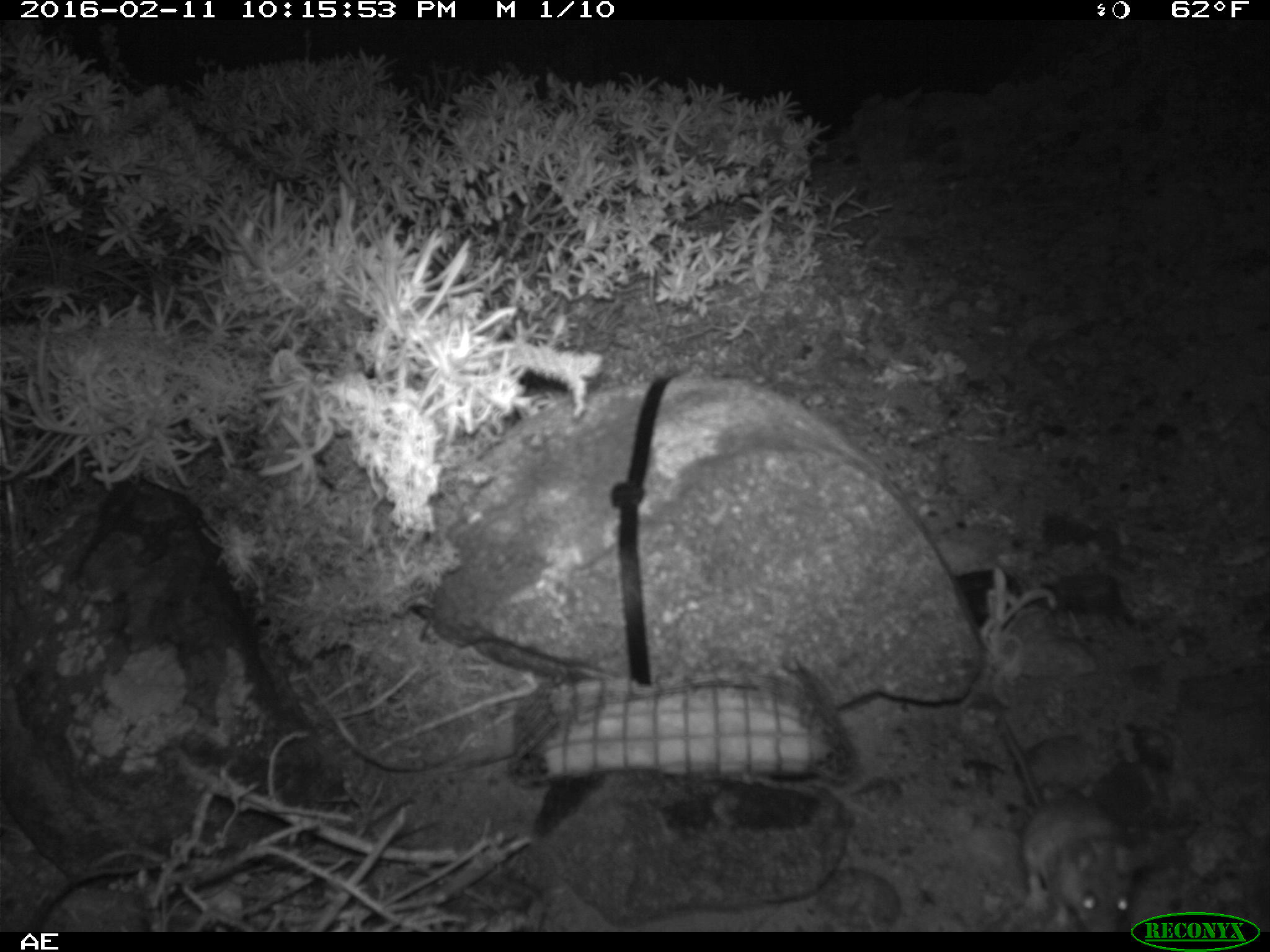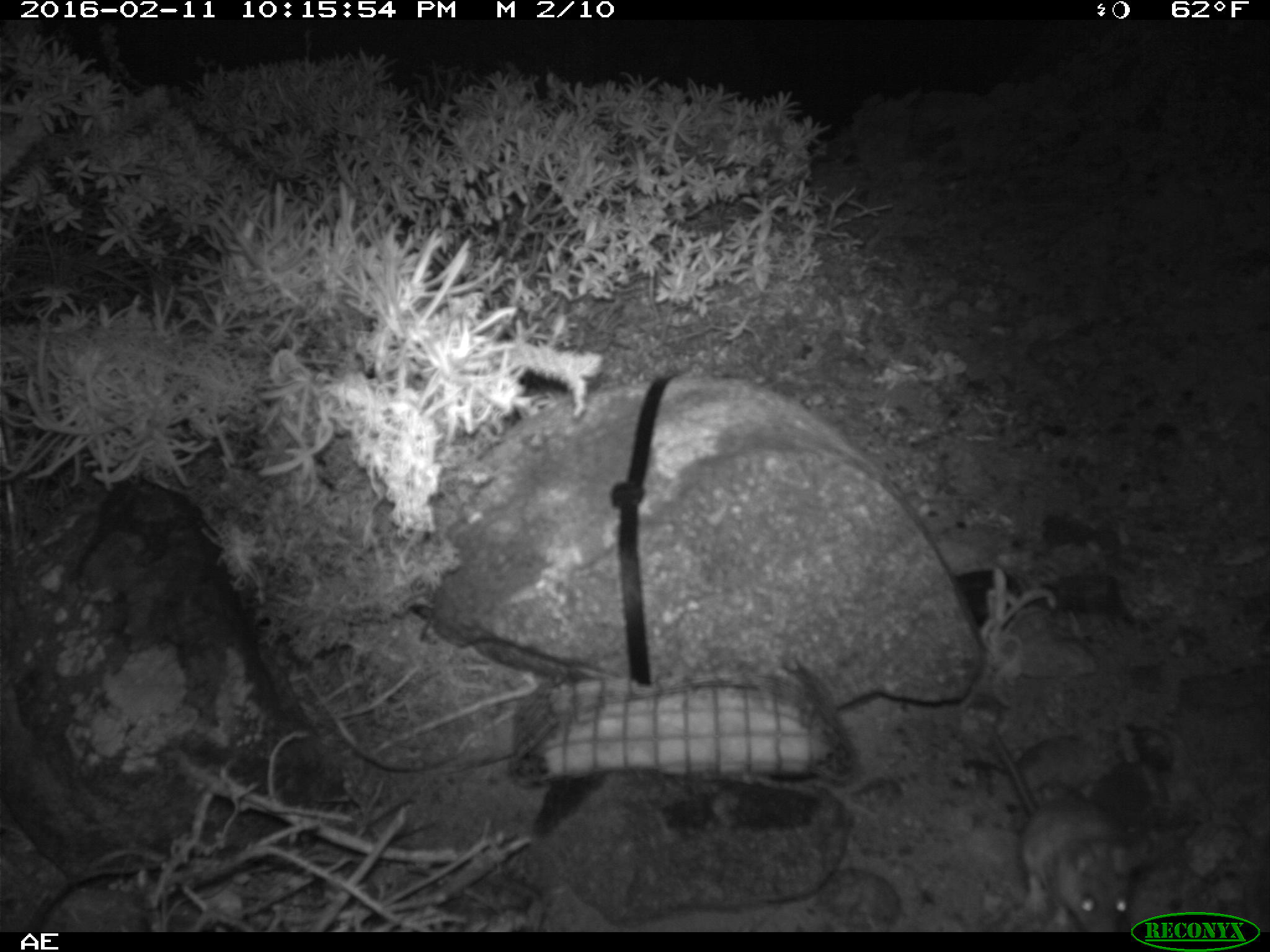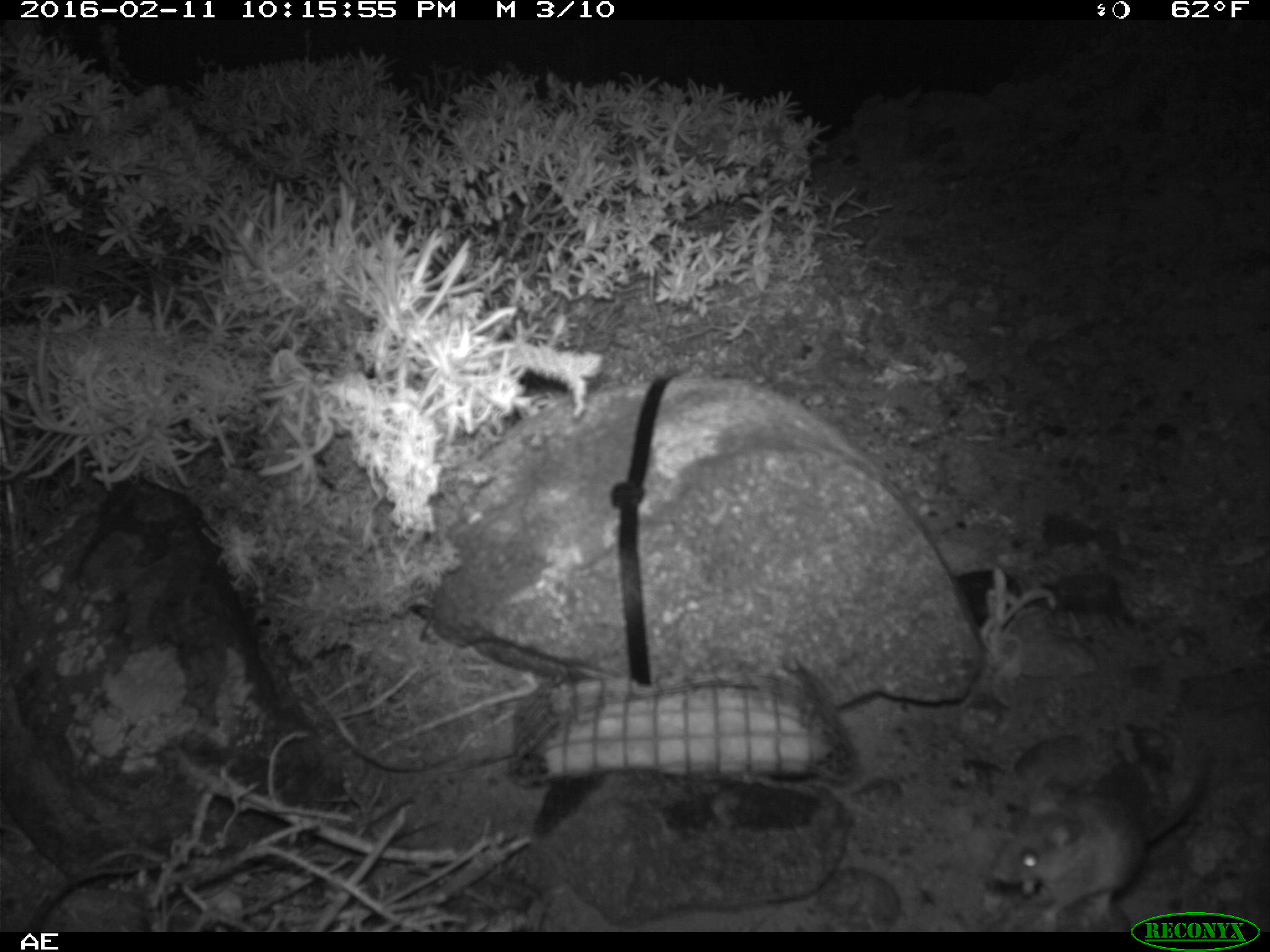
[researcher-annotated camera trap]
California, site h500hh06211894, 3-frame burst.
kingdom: Animalia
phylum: Chordata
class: Mammalia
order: Rodentia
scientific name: Rodentia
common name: rodent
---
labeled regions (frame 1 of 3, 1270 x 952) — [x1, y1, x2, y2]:
rodent: [990, 705, 1134, 932]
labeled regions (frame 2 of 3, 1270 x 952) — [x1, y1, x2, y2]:
rodent: [984, 721, 1137, 932]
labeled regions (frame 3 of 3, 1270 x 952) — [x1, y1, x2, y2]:
rodent: [992, 753, 1210, 927]